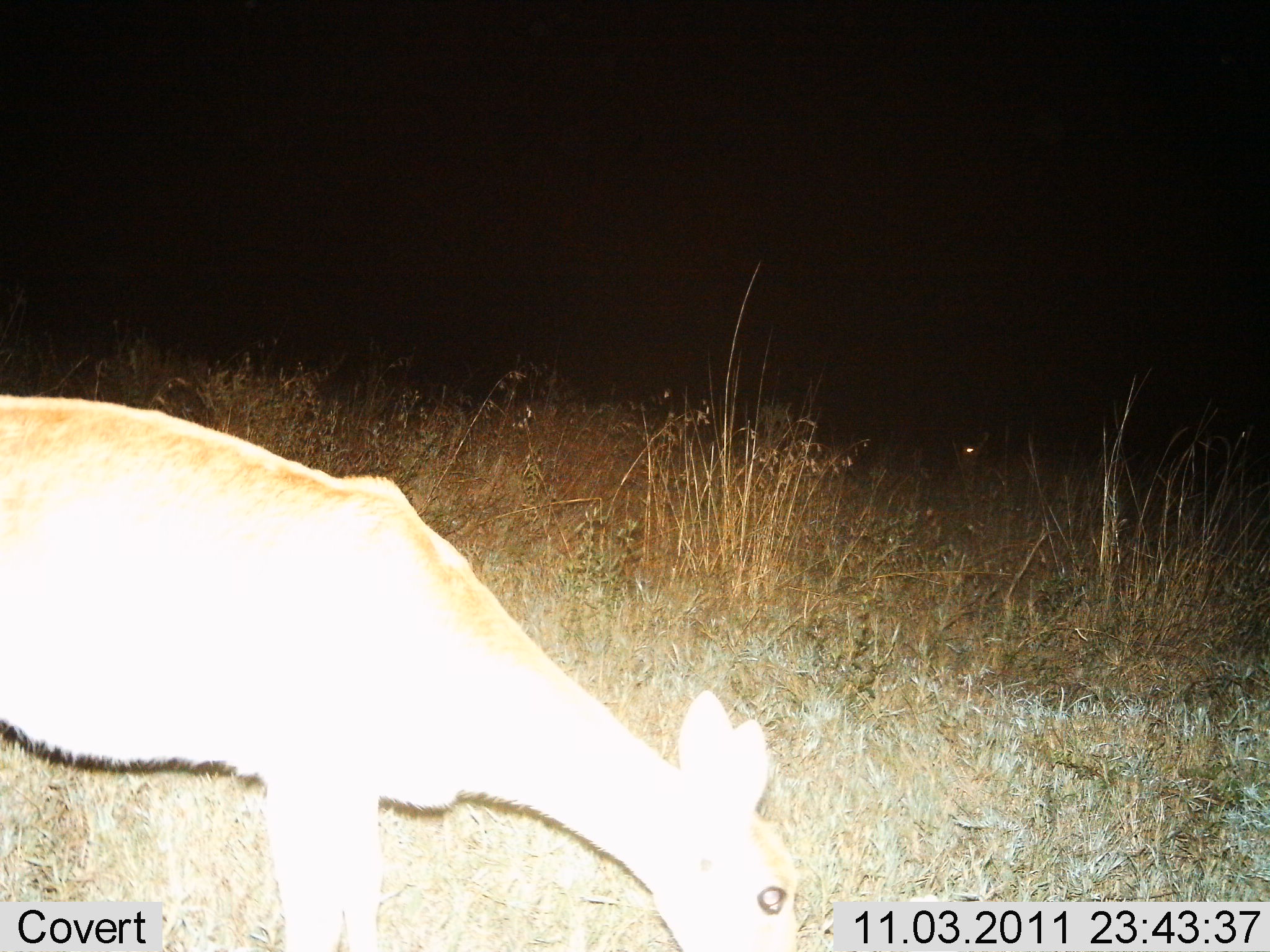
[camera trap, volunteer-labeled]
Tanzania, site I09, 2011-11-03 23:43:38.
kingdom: Animalia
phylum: Chordata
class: Mammalia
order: Artiodactyla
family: Bovidae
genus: Redunca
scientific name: Redunca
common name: reedbuck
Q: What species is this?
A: Reedbuck (Redunca).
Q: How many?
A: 1.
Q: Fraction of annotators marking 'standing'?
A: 86%.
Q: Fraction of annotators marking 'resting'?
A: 0%.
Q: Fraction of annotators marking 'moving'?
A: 0%.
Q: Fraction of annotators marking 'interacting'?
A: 0%.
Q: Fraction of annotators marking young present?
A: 0%.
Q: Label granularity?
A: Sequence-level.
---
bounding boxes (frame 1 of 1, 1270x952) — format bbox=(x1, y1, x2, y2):
animal: bbox=(0, 392, 806, 952)